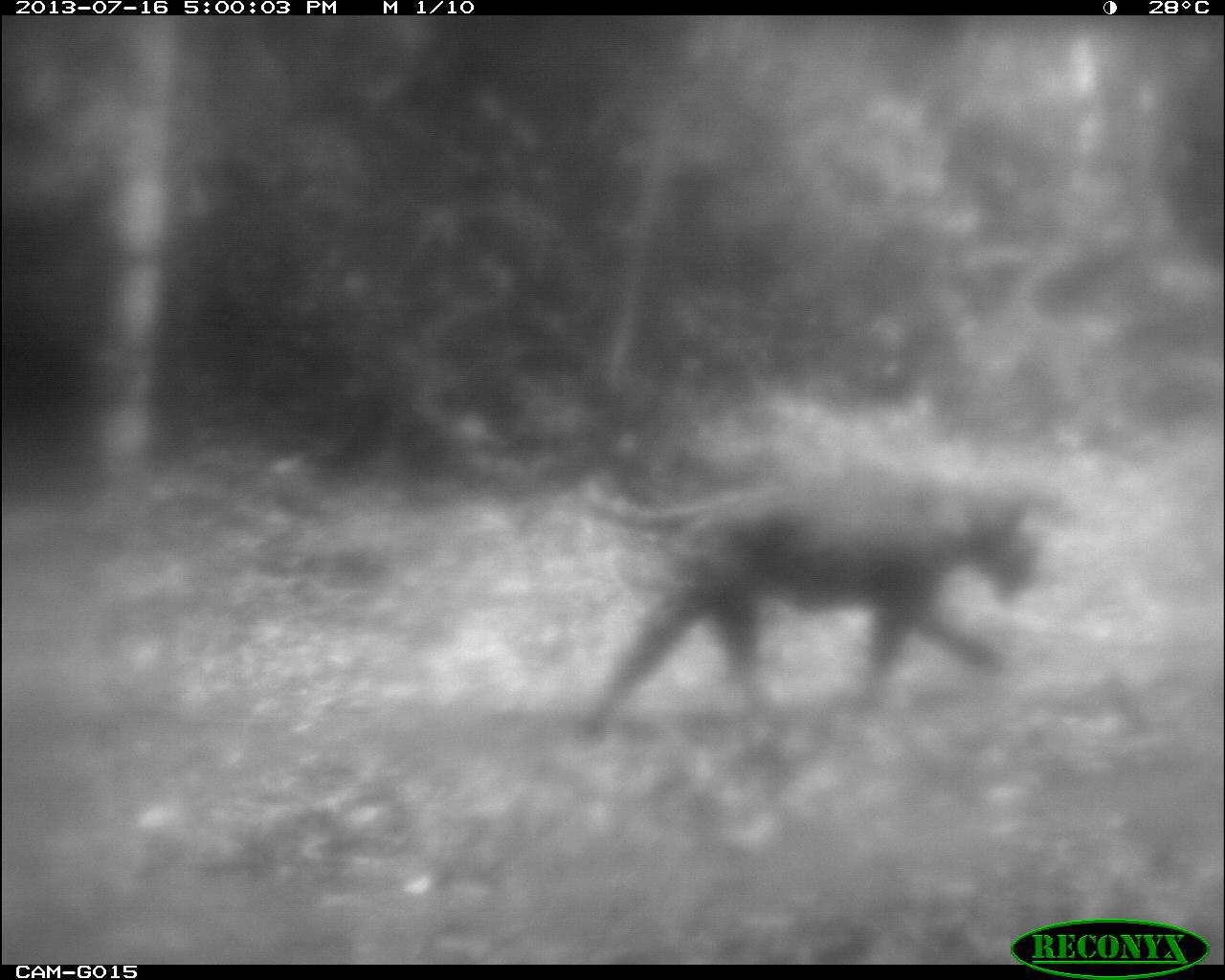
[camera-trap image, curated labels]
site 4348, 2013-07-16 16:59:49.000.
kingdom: Animalia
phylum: Chordata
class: Mammalia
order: Carnivora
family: Felidae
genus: Panthera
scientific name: Panthera onca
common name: jaguar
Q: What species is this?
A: Panthera onca (jaguar).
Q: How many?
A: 1.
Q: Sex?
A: Male.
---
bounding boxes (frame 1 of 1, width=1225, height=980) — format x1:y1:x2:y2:
panthera onca: 573:462:1047:735